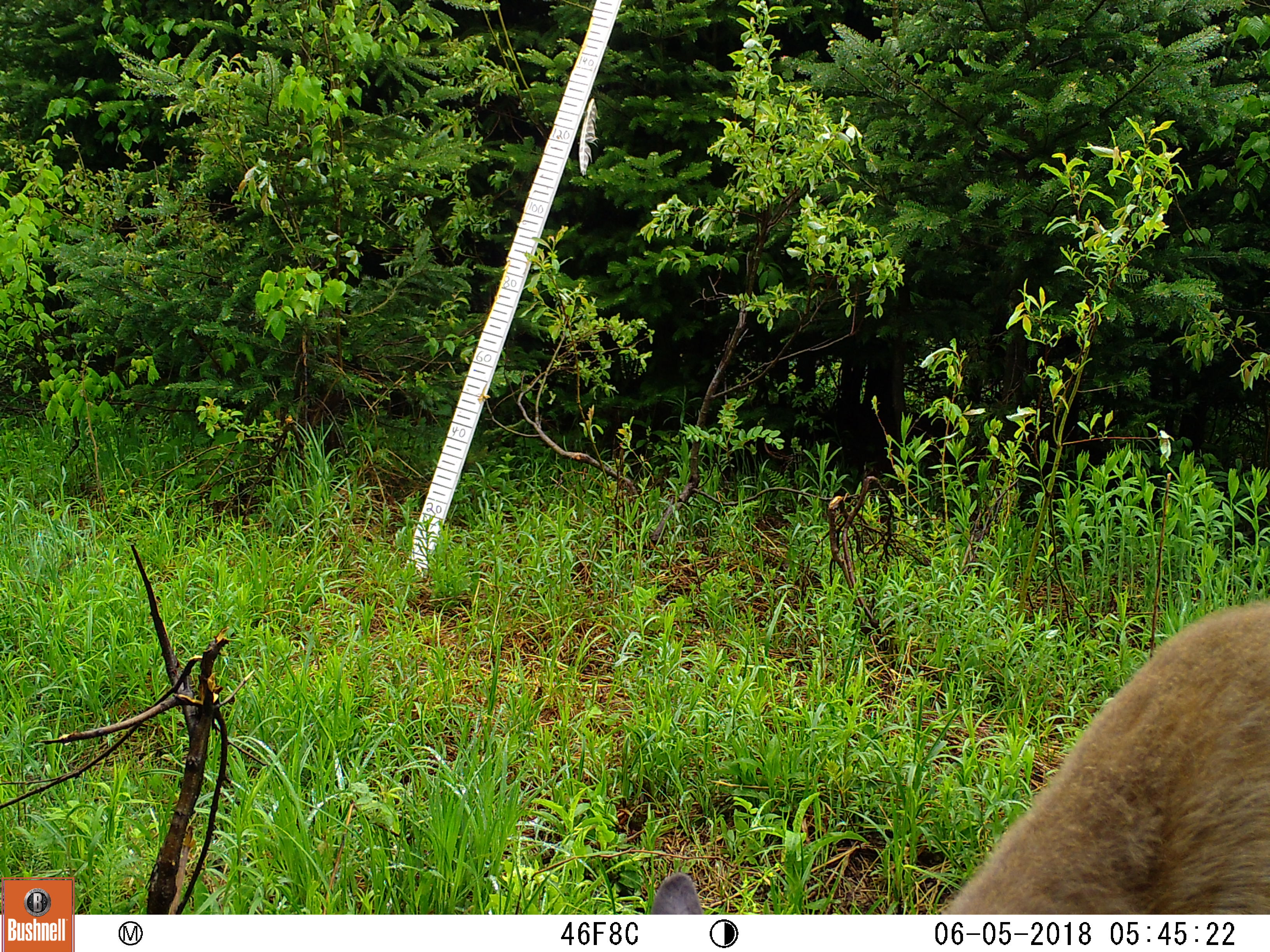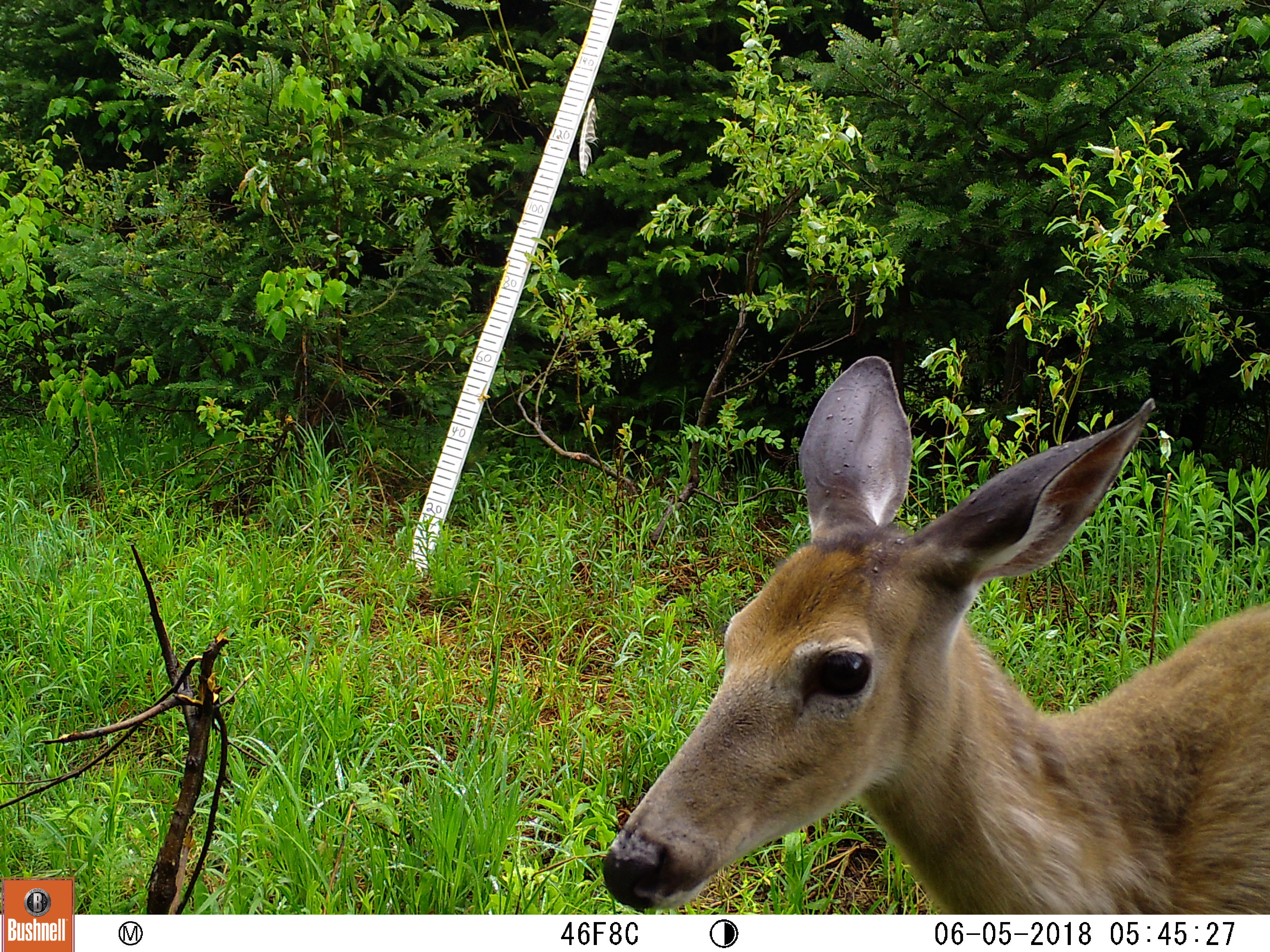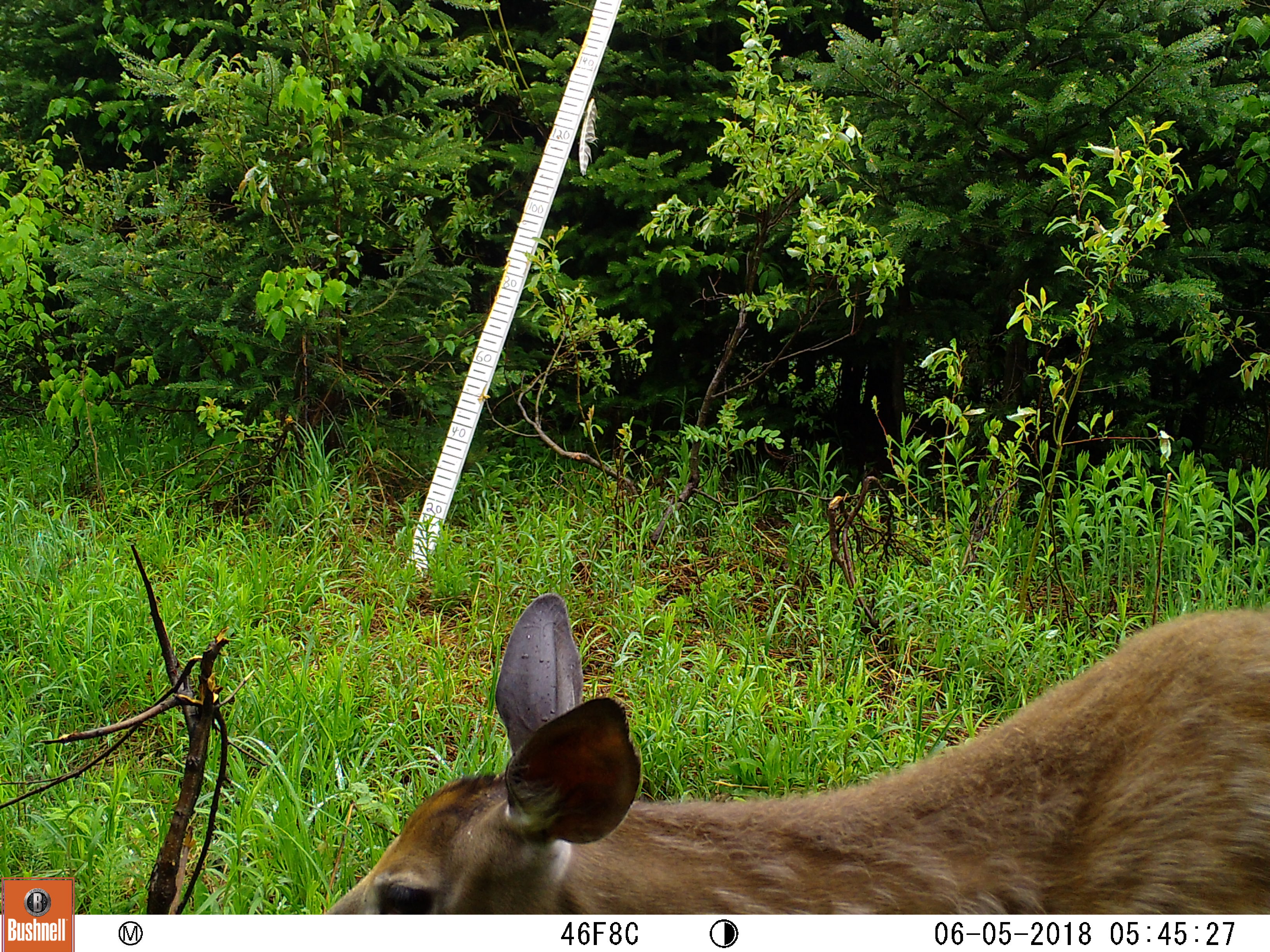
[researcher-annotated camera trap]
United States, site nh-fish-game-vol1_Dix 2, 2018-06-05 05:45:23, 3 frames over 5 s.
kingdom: Animalia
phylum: Chordata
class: Mammalia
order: Artiodactyla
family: Cervidae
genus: Odocoileus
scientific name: Odocoileus virginianus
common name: white-tailed deer